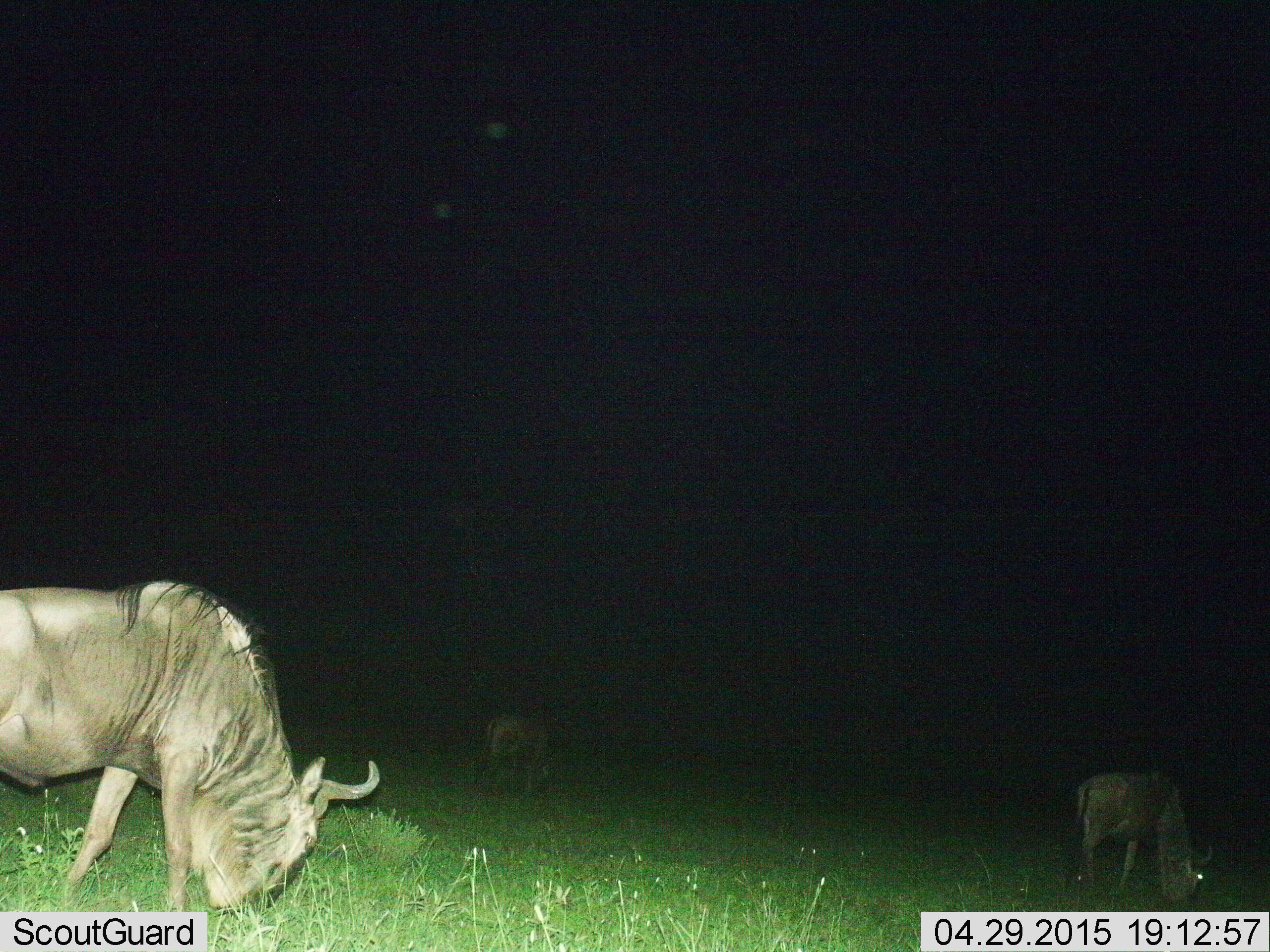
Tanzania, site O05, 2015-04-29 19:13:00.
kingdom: Animalia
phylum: Chordata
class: Mammalia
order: Artiodactyla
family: Bovidae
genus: Connochaetes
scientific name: Connochaetes taurinus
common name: blue wildebeest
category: wildebeest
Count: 3.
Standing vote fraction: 0%.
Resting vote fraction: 0%.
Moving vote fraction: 0%.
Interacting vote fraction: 0%.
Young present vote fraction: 10%.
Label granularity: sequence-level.